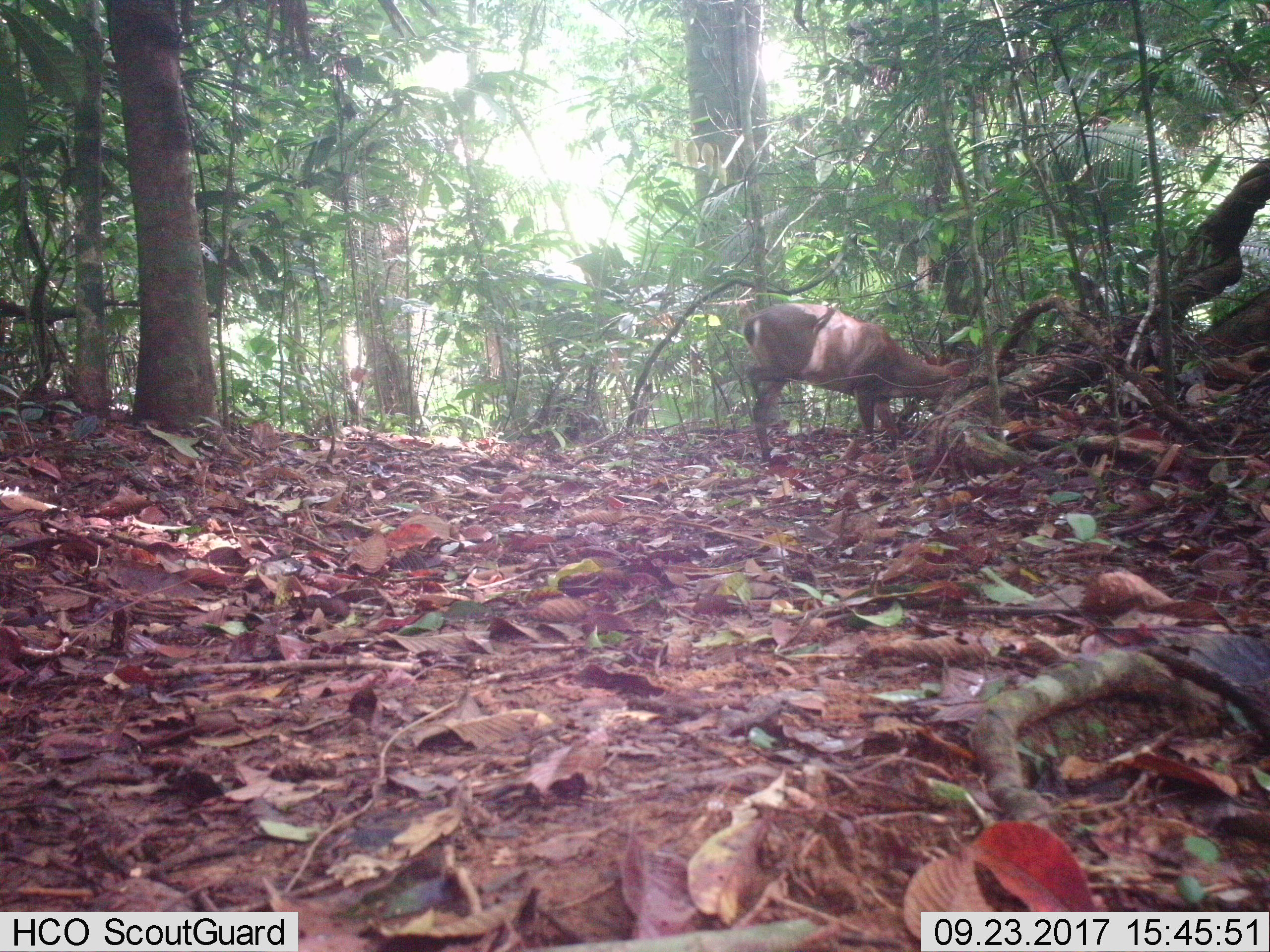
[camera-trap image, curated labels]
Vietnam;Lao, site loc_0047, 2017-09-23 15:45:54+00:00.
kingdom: Animalia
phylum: Chordata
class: Mammalia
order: Artiodactyla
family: Cervidae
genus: Muntiacus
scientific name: Muntiacus vuquangensis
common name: large-antlered muntjac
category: large antlered muntjac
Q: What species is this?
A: Large antlered muntjac (large-antlered muntjac) (Muntiacus vuquangensis).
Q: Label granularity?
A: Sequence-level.